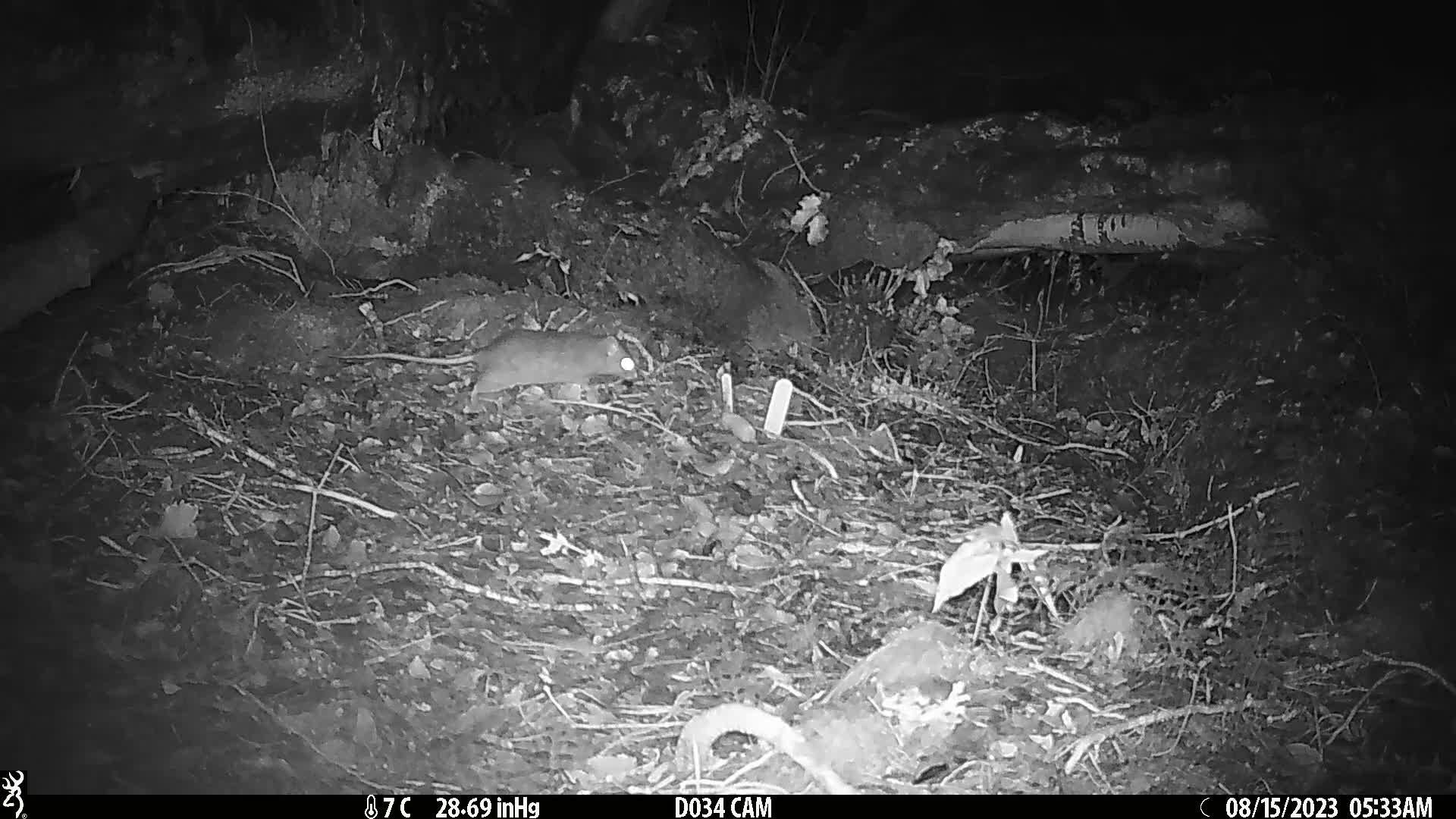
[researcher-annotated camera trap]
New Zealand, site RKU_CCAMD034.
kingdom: Animalia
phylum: Chordata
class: Mammalia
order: Rodentia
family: Muridae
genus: Rattus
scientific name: Rattus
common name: rat